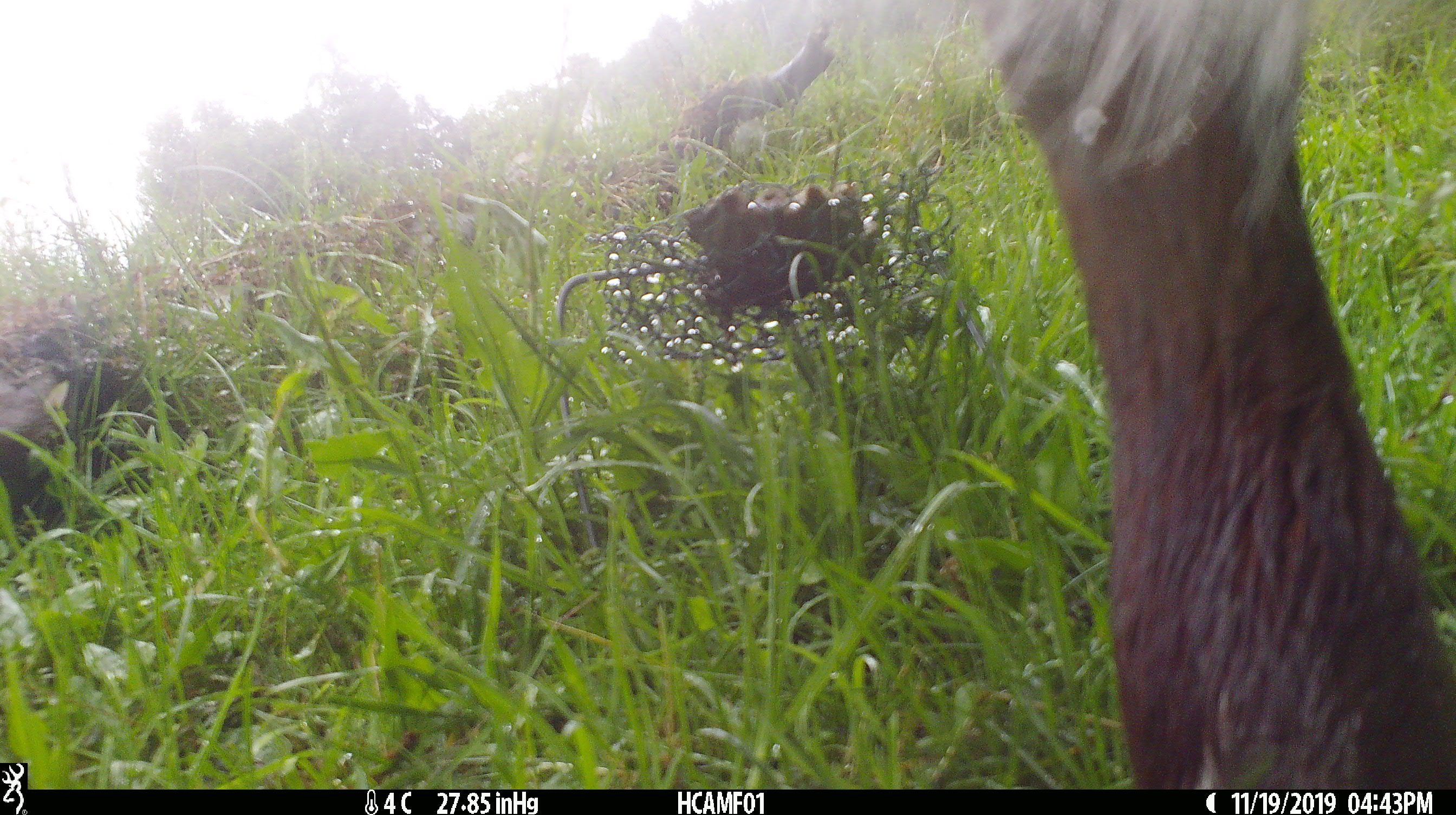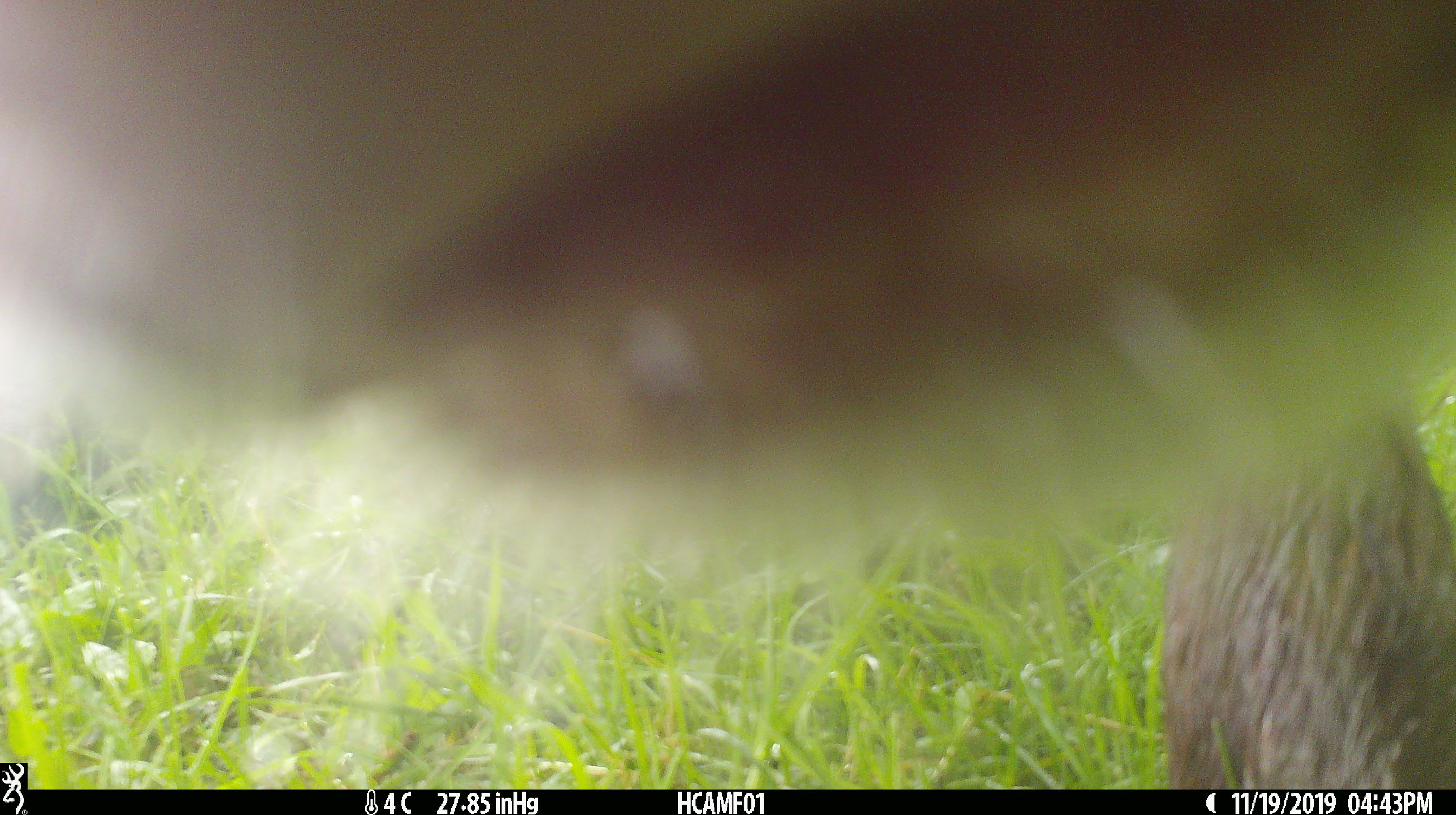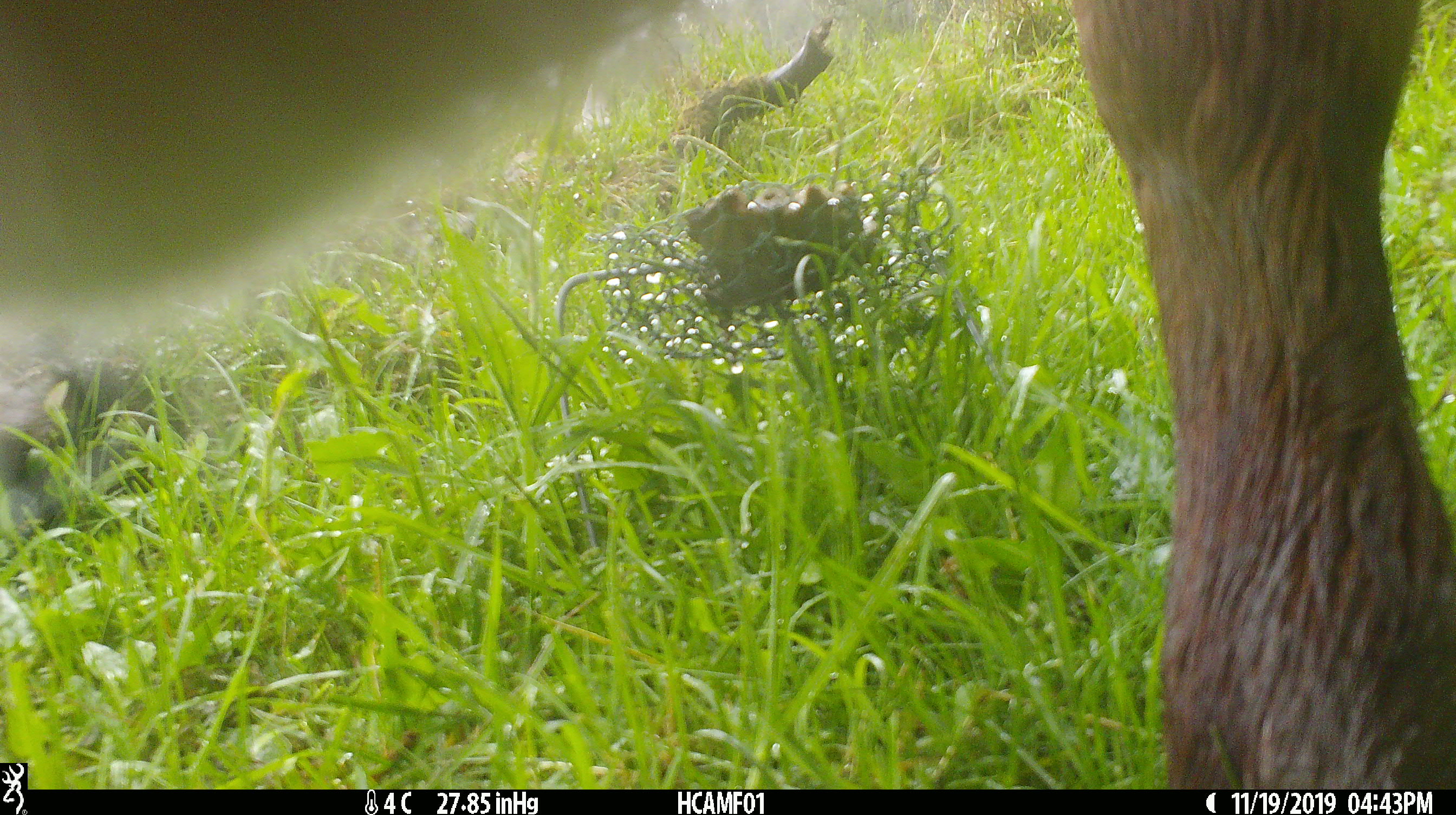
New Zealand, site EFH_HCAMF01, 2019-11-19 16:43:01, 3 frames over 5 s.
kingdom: Animalia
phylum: Chordata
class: Mammalia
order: Artiodactyla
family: Bovidae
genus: Bos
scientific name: Bos taurus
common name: domestic cow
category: cow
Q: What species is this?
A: Cow (domestic cow) (Bos taurus).